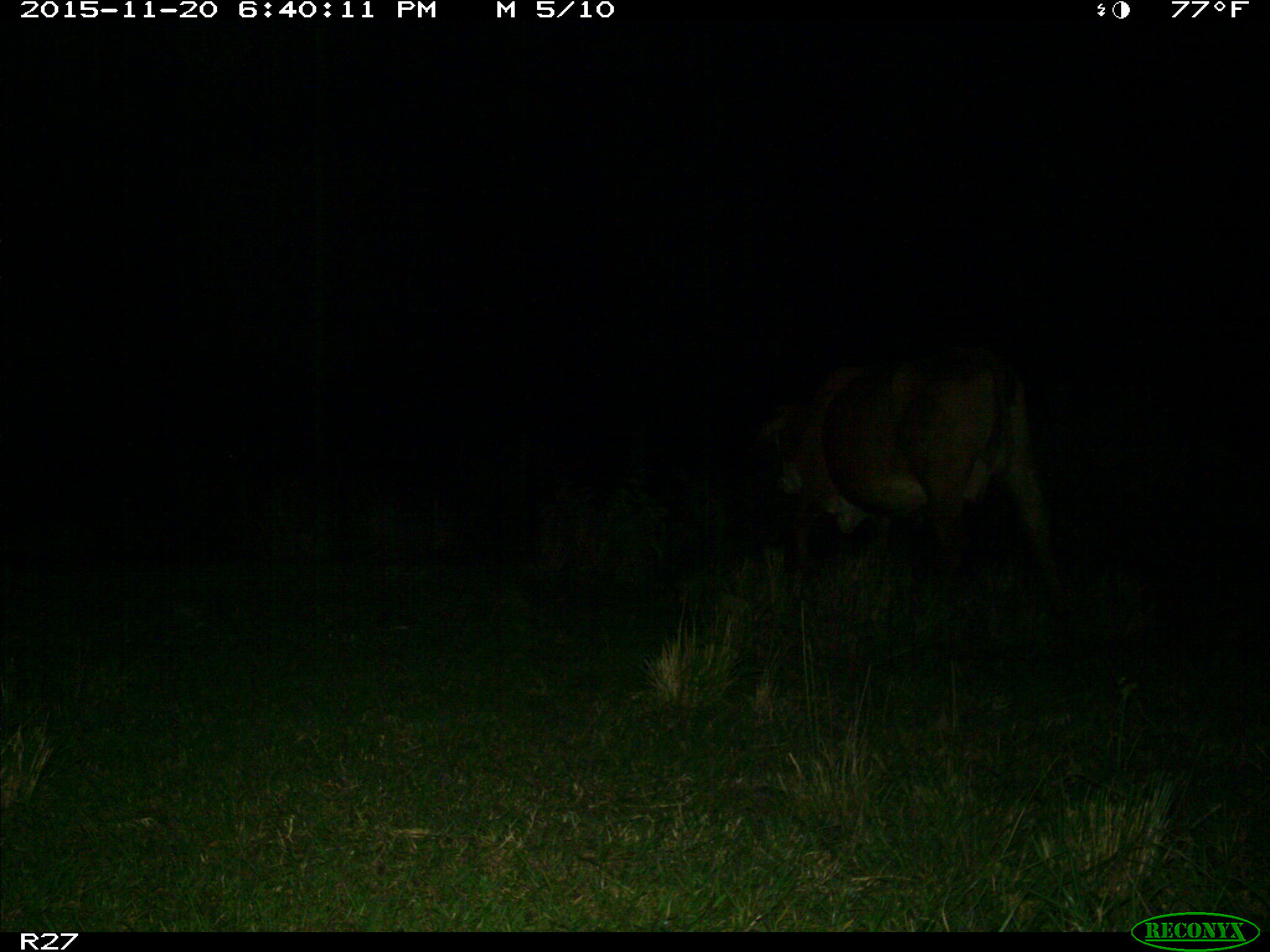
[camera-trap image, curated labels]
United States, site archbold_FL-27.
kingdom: Animalia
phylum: Chordata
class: Mammalia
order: Artiodactyla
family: Bovidae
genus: Bos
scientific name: Bos taurus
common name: domestic cow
Bos taurus (domestic cow).